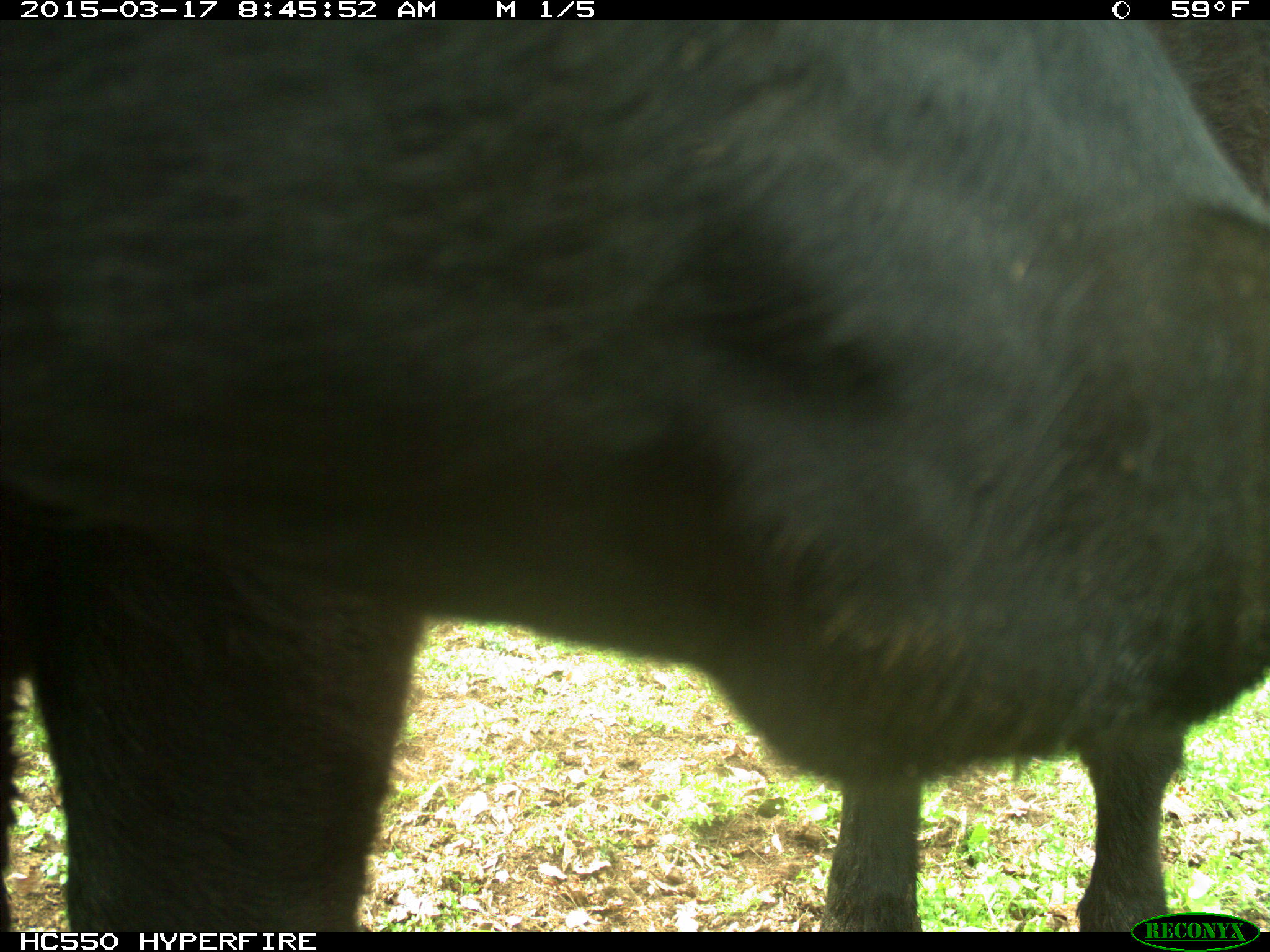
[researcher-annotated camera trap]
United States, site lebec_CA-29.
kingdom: Animalia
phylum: Chordata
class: Mammalia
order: Artiodactyla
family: Bovidae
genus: Bos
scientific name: Bos taurus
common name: domestic cow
Bos taurus (domestic cow).